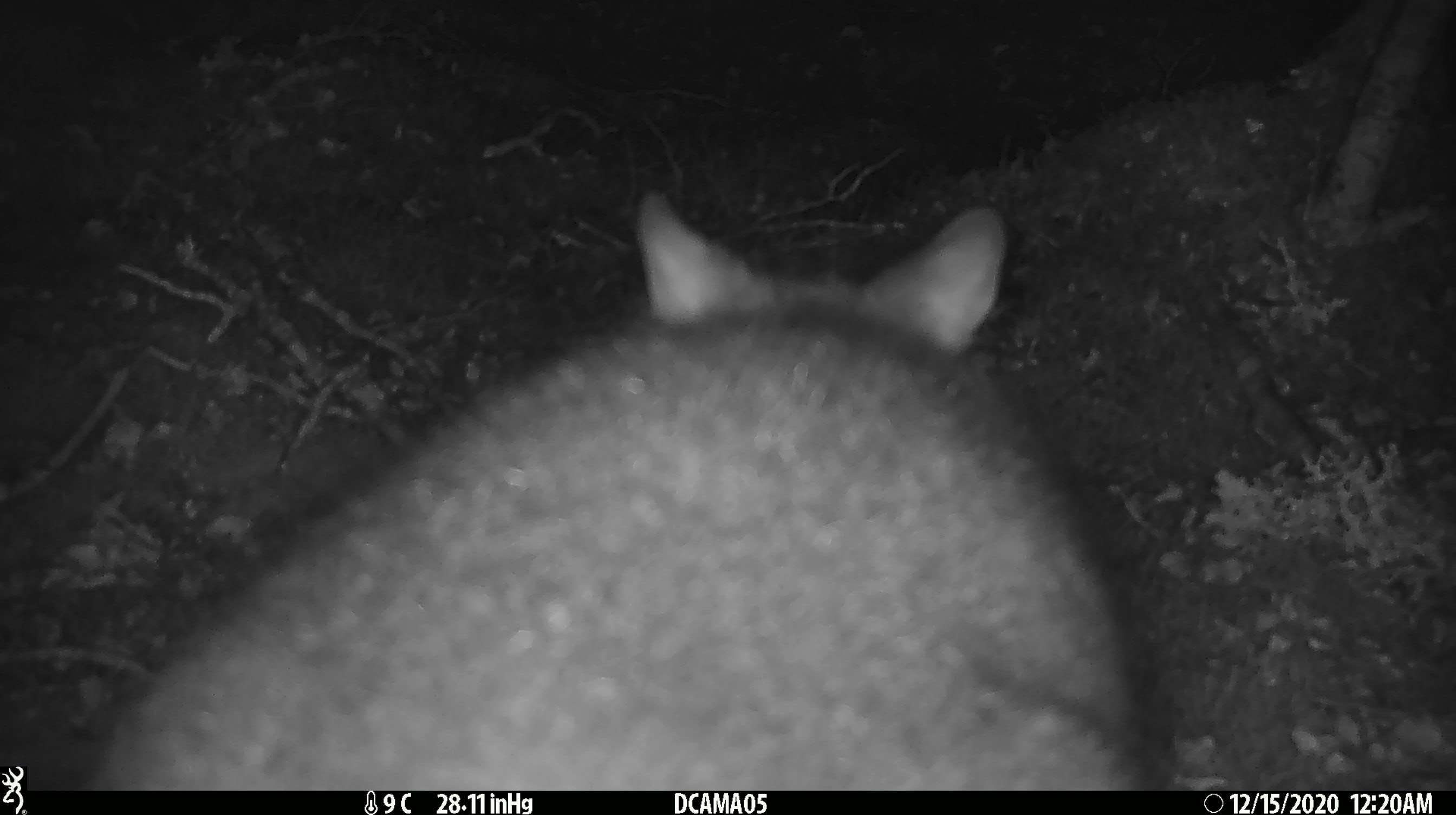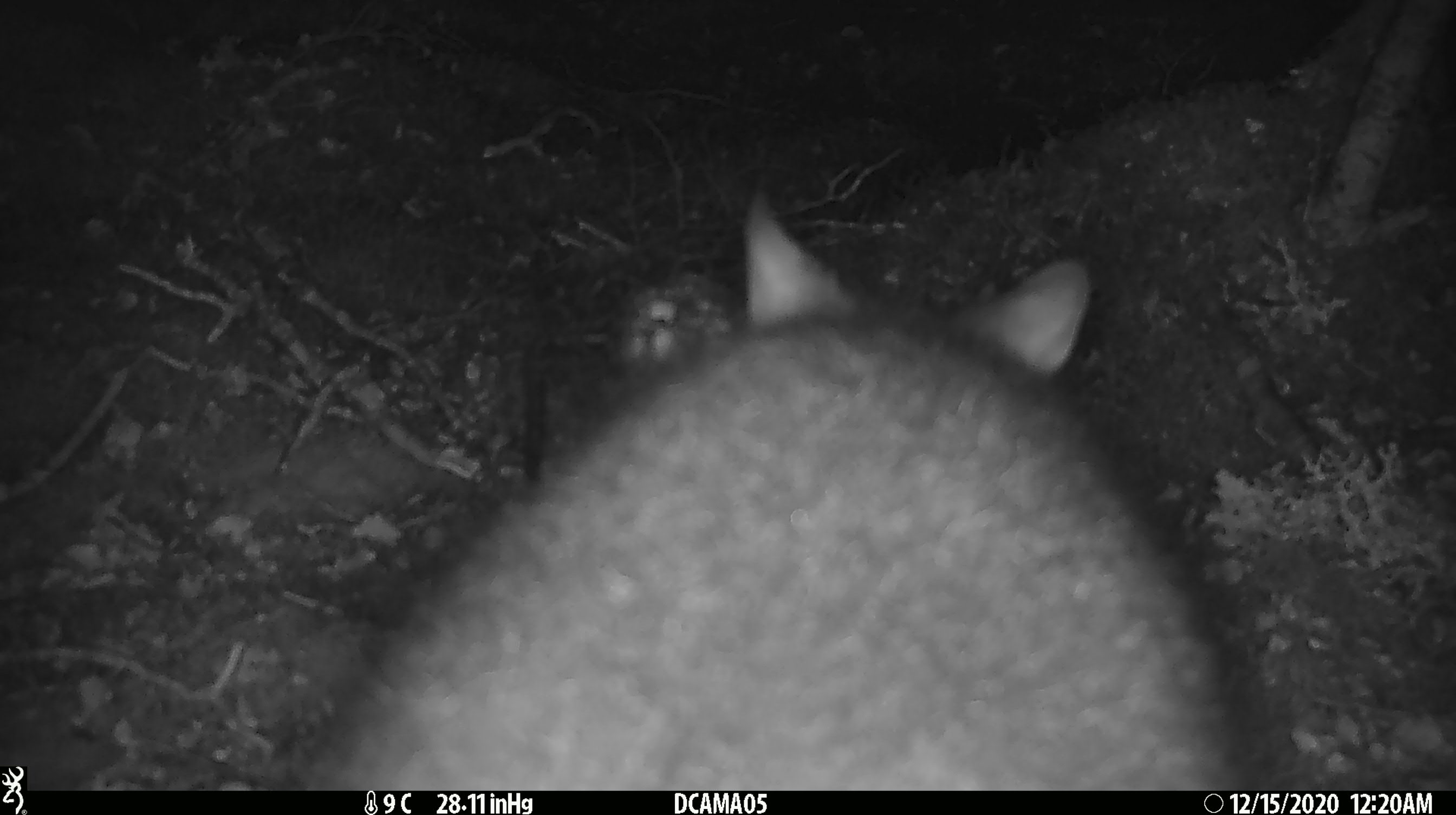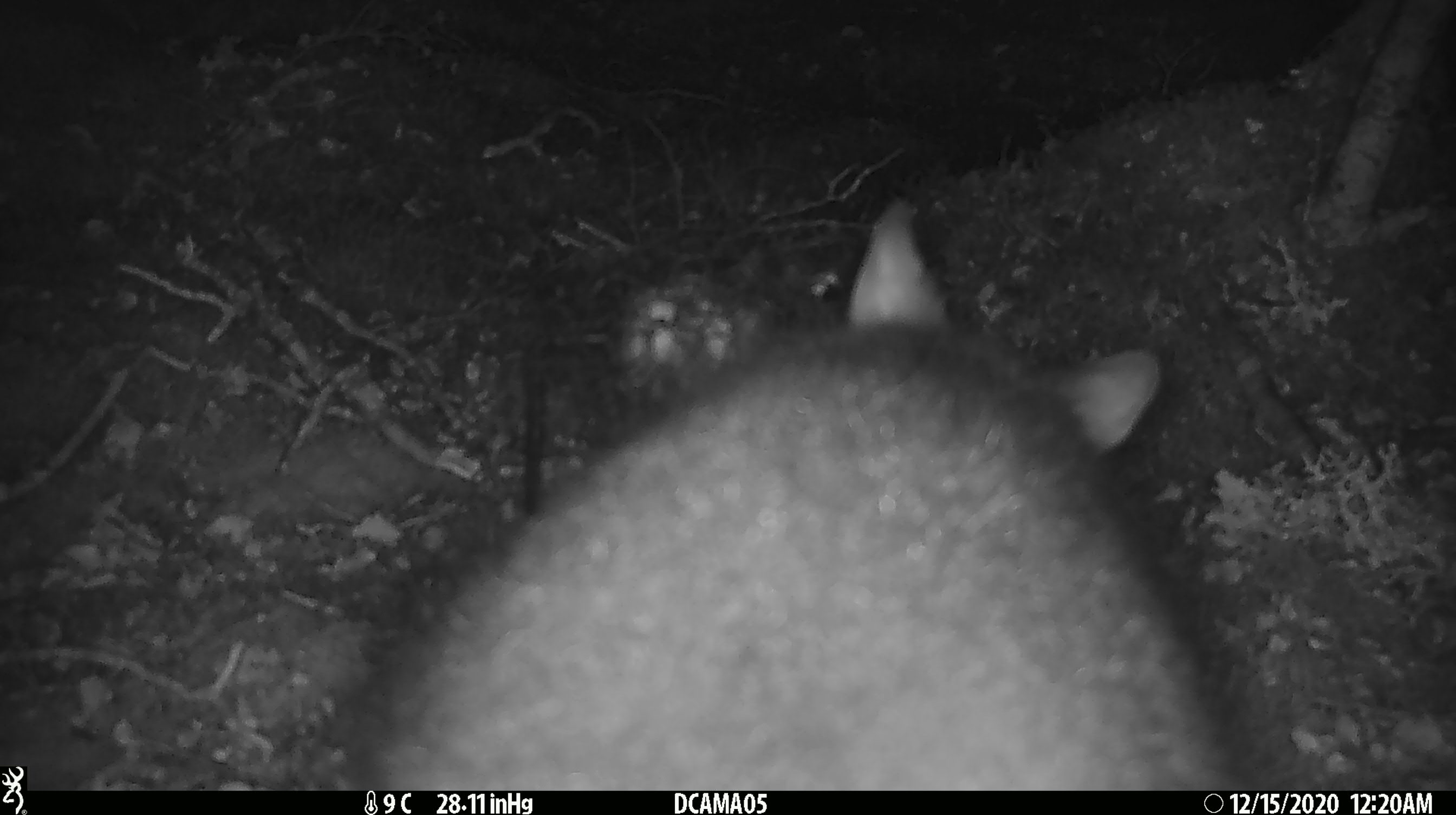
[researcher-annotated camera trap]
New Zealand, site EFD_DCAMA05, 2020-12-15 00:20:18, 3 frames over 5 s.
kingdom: Animalia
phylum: Chordata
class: Mammalia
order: Diprotodontia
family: Phalangeridae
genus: Trichosurus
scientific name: Trichosurus vulpecula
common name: common brushtail possum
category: possum